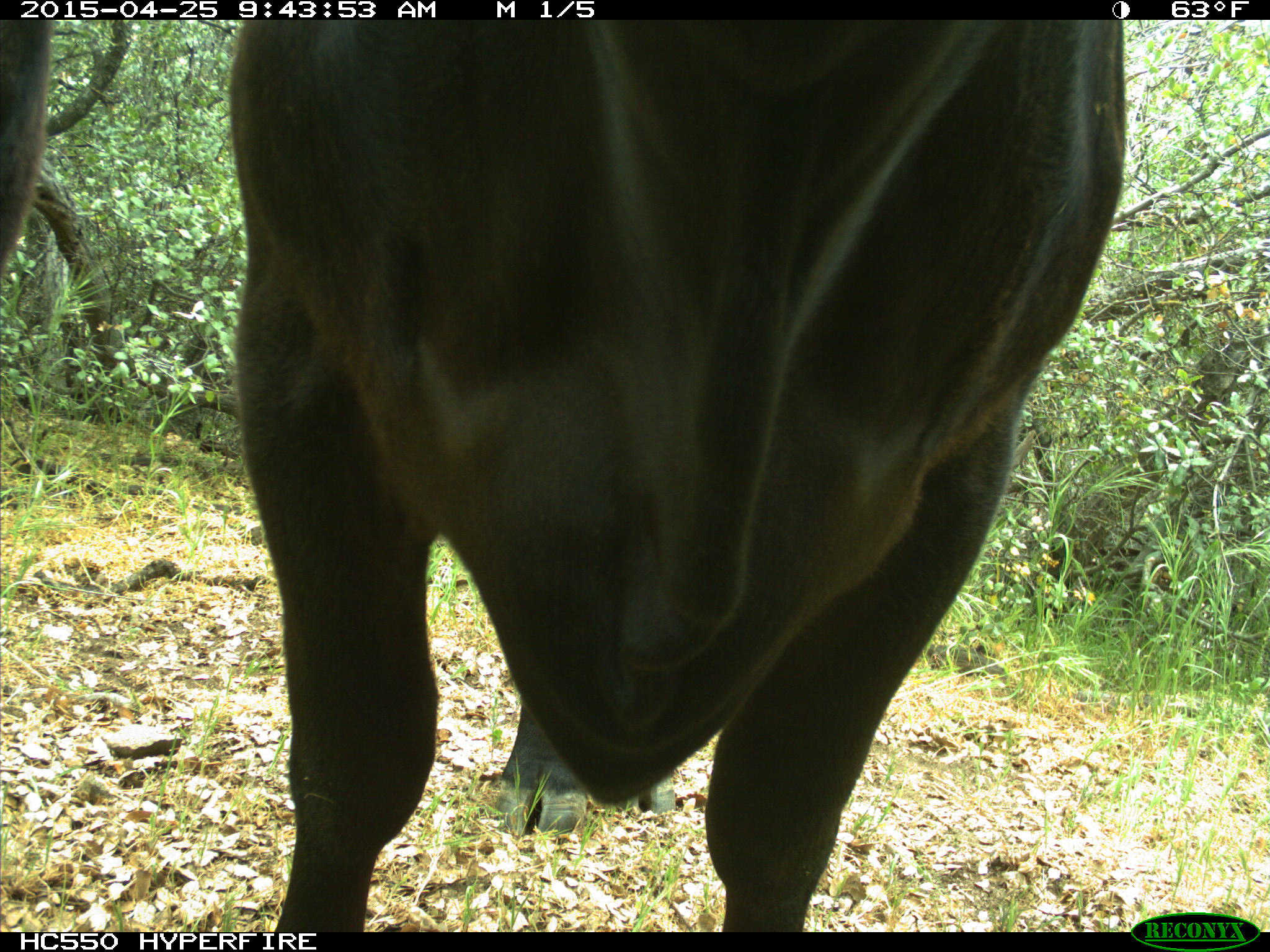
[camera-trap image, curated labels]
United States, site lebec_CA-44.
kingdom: Animalia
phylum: Chordata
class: Mammalia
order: Artiodactyla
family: Suidae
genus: Sus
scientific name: Sus scrofa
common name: wild boar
Sus scrofa (wild boar).